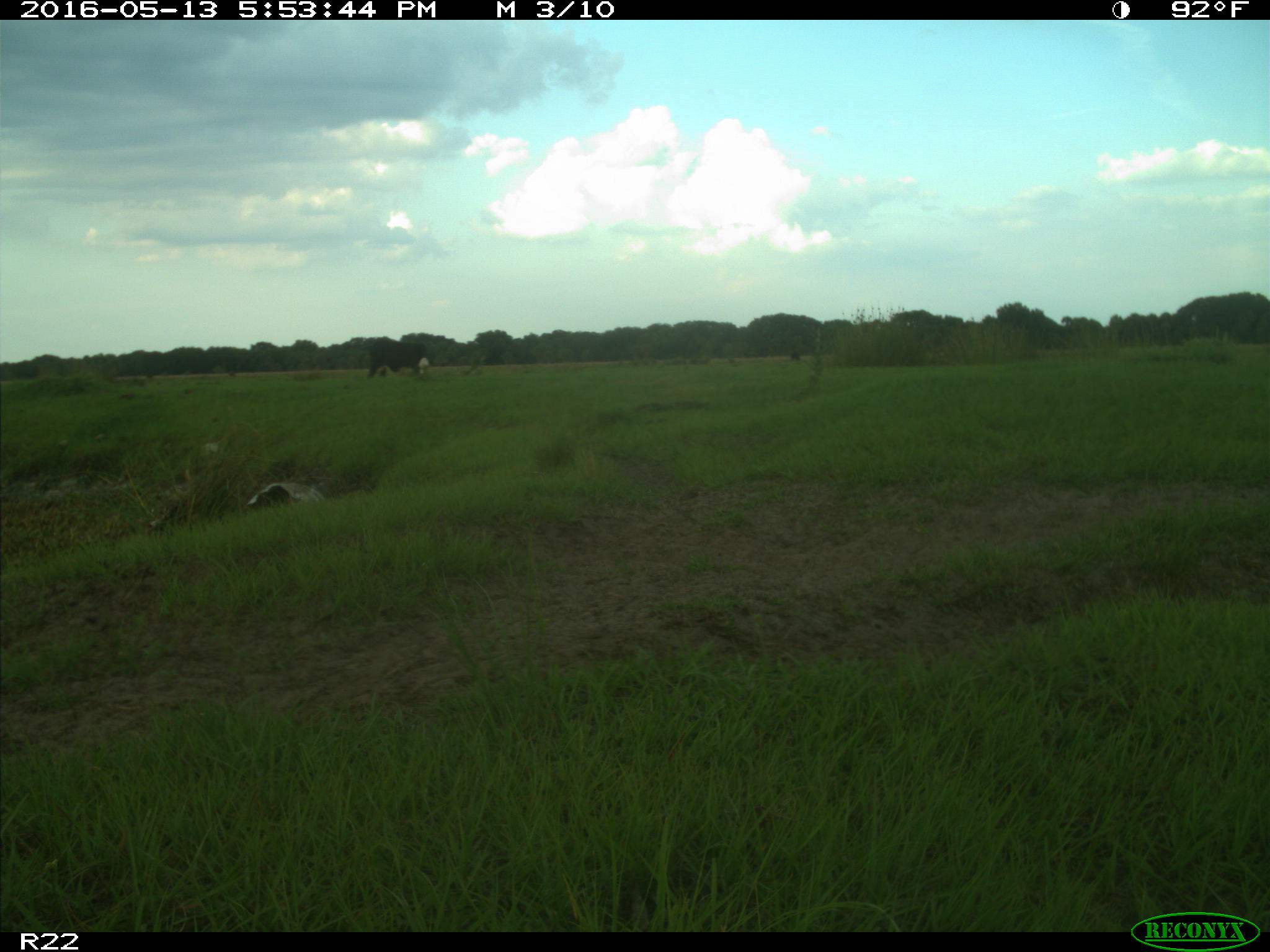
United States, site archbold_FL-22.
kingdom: Animalia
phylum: Chordata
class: Mammalia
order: Artiodactyla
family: Bovidae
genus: Bos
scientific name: Bos taurus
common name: domestic cow